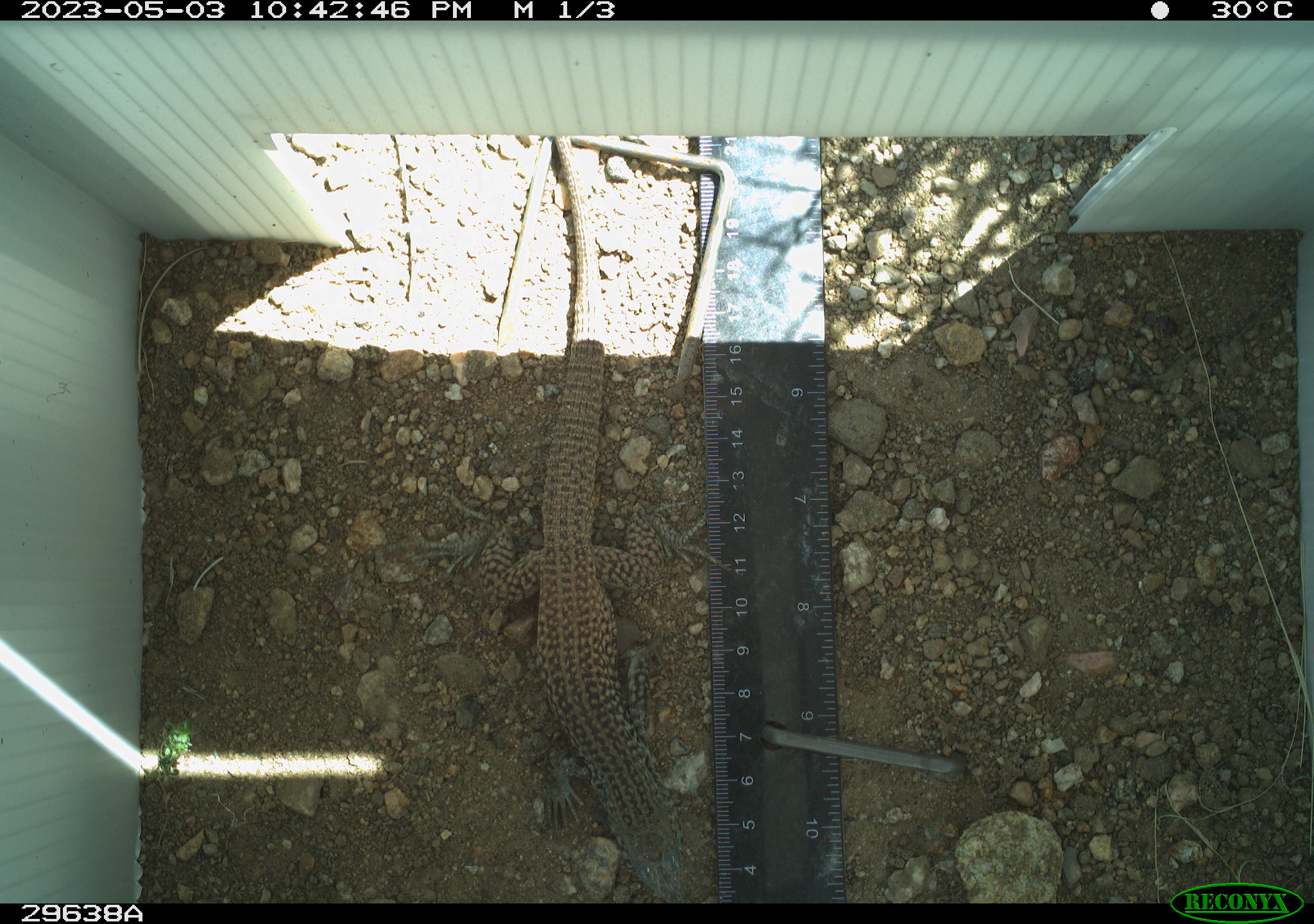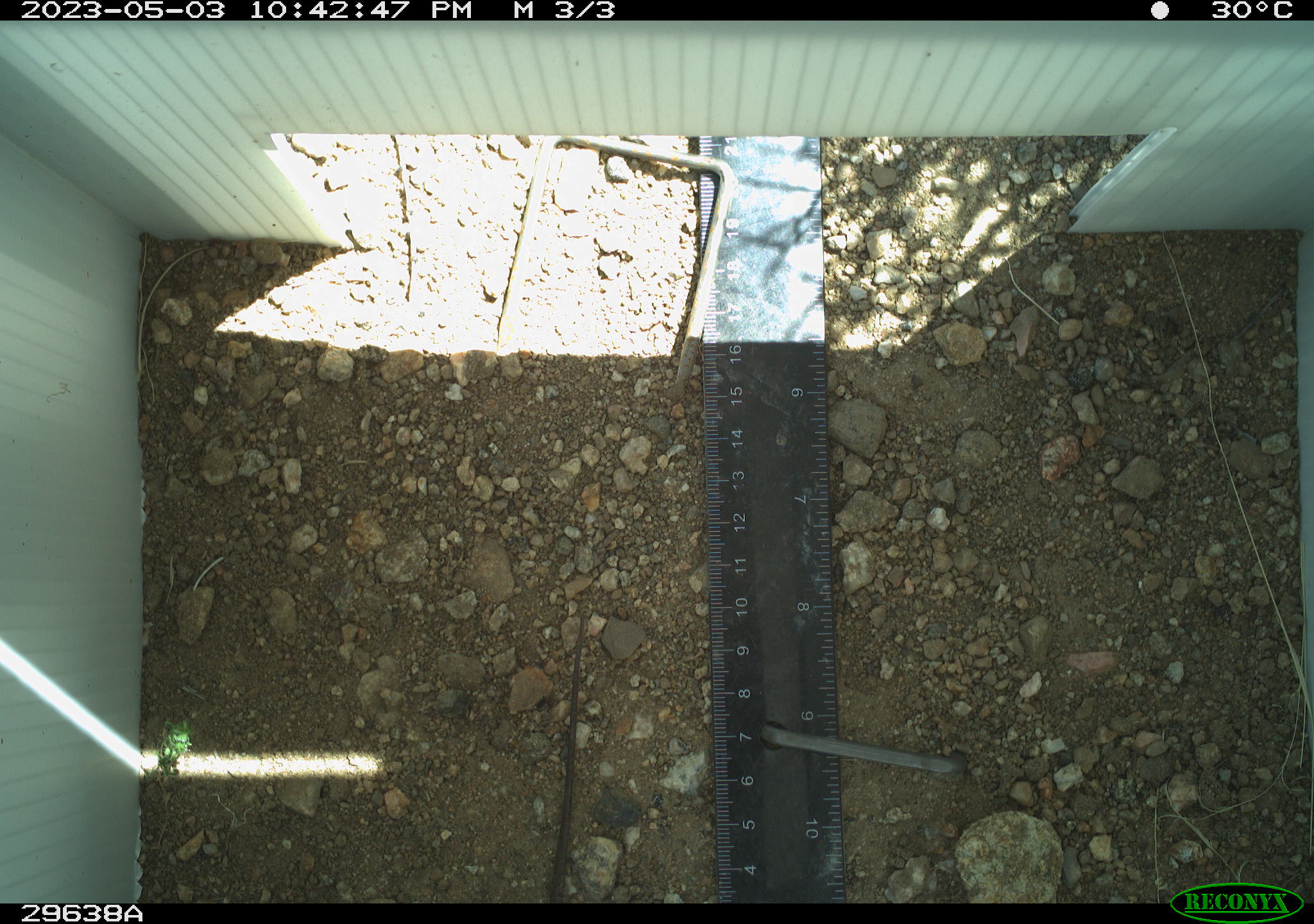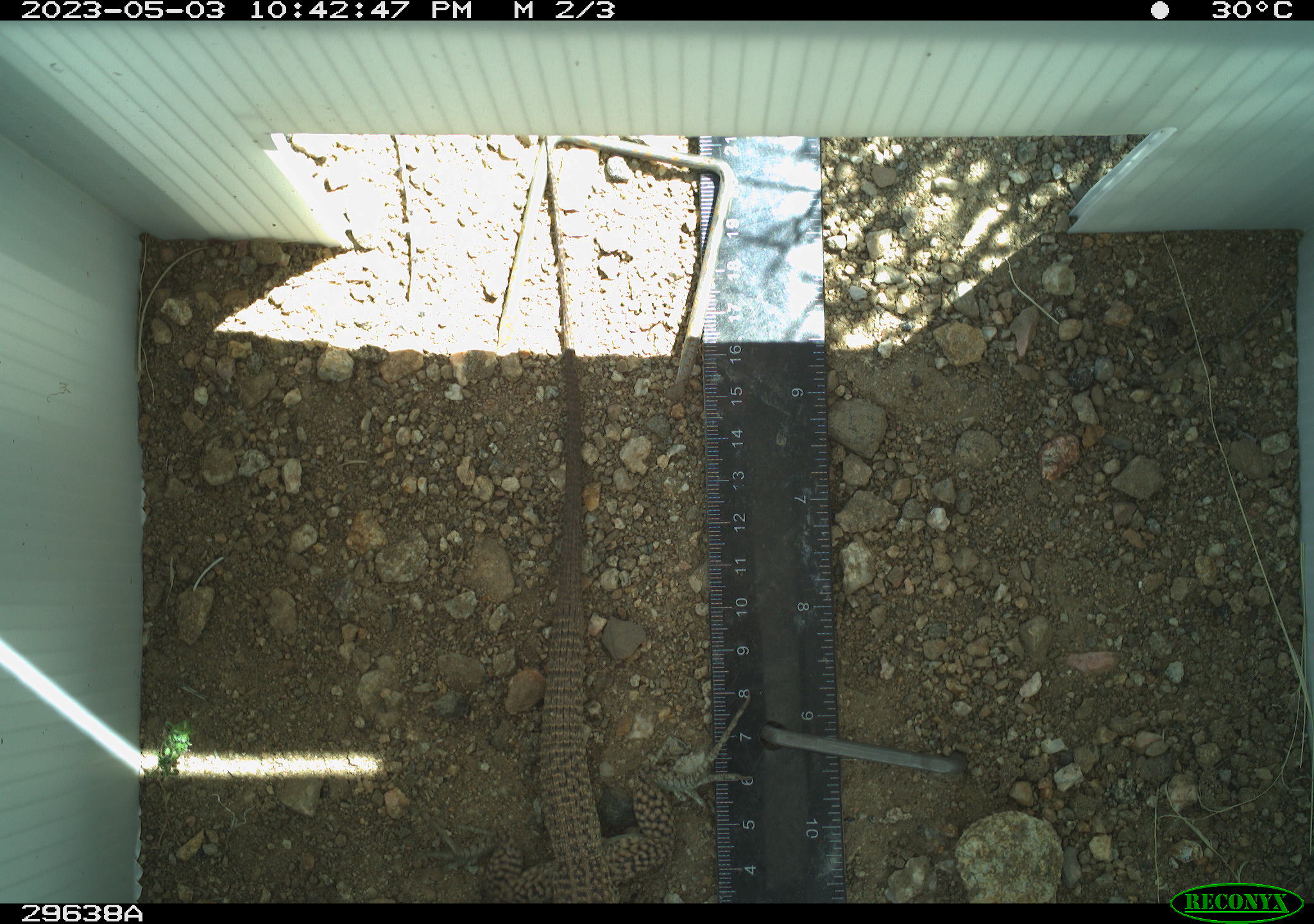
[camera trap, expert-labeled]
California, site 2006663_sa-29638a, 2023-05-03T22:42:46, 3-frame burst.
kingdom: Animalia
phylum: Chordata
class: Reptilia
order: Squamata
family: Teiidae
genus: Aspidoscelis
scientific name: Aspidoscelis tigris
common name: western whiptail